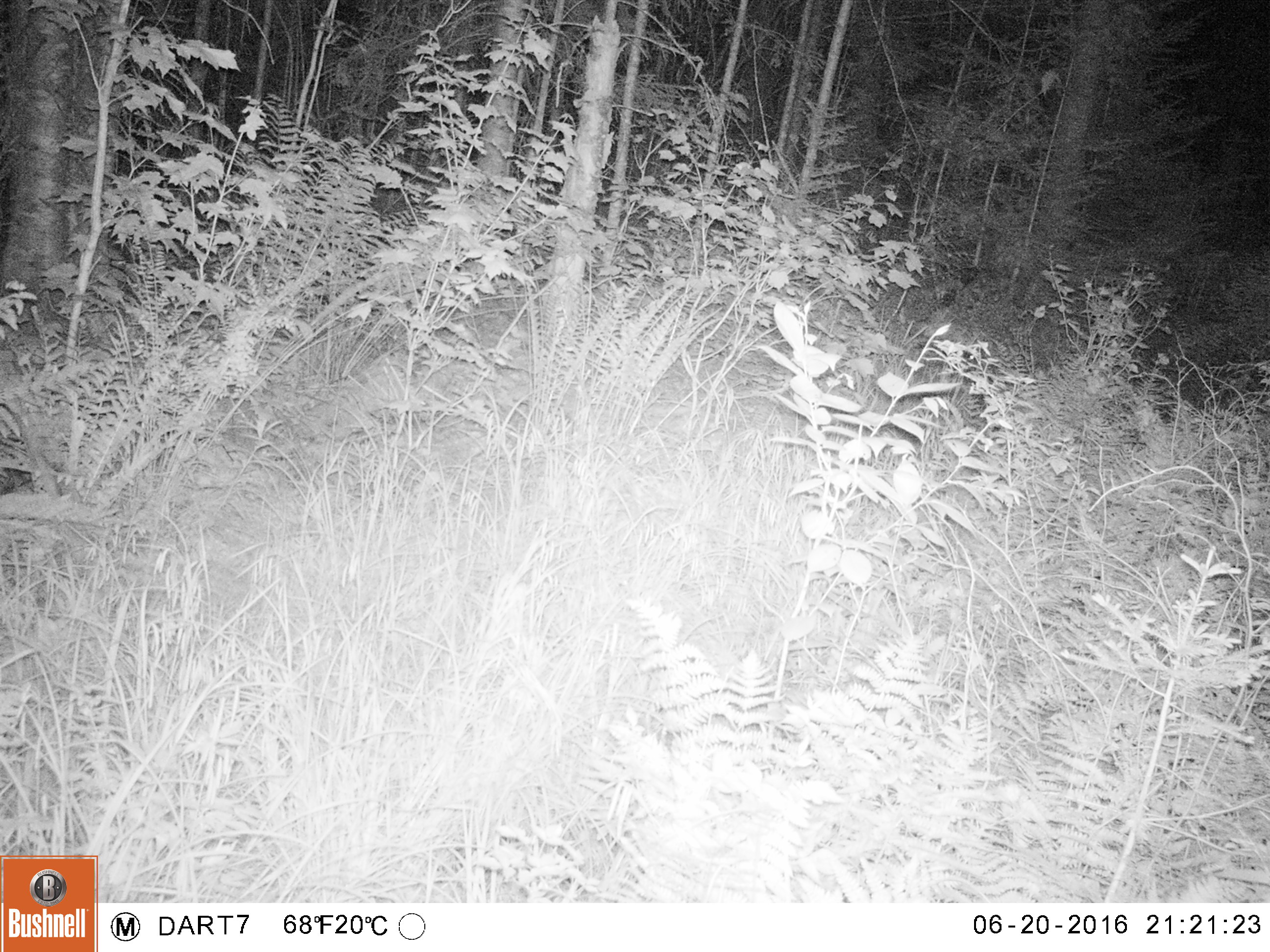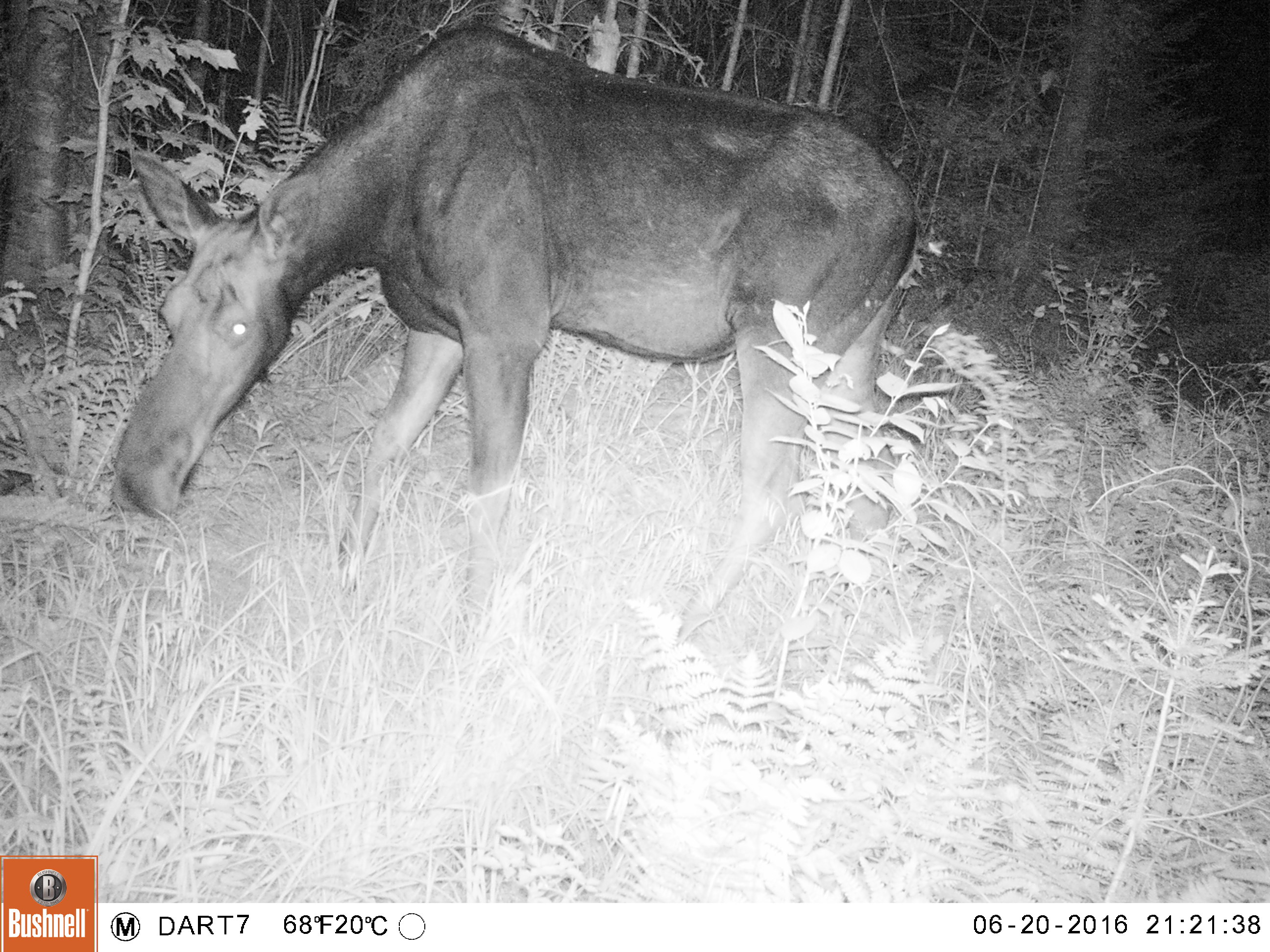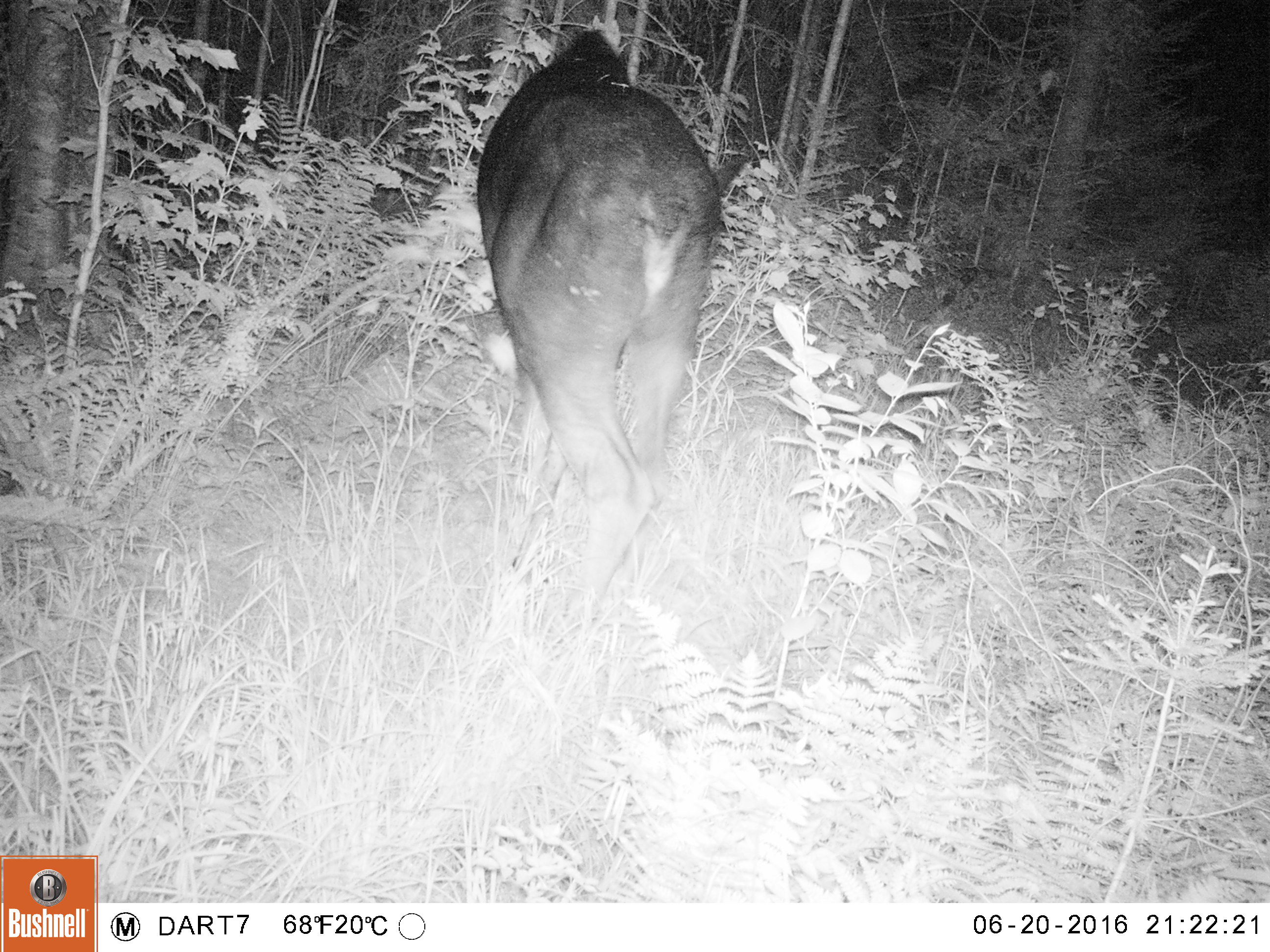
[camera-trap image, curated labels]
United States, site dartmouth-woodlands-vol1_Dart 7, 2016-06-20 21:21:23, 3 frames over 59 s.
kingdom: Animalia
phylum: Chordata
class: Mammalia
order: Artiodactyla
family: Cervidae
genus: Alces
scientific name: Alces alces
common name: moose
Moose (Alces alces).